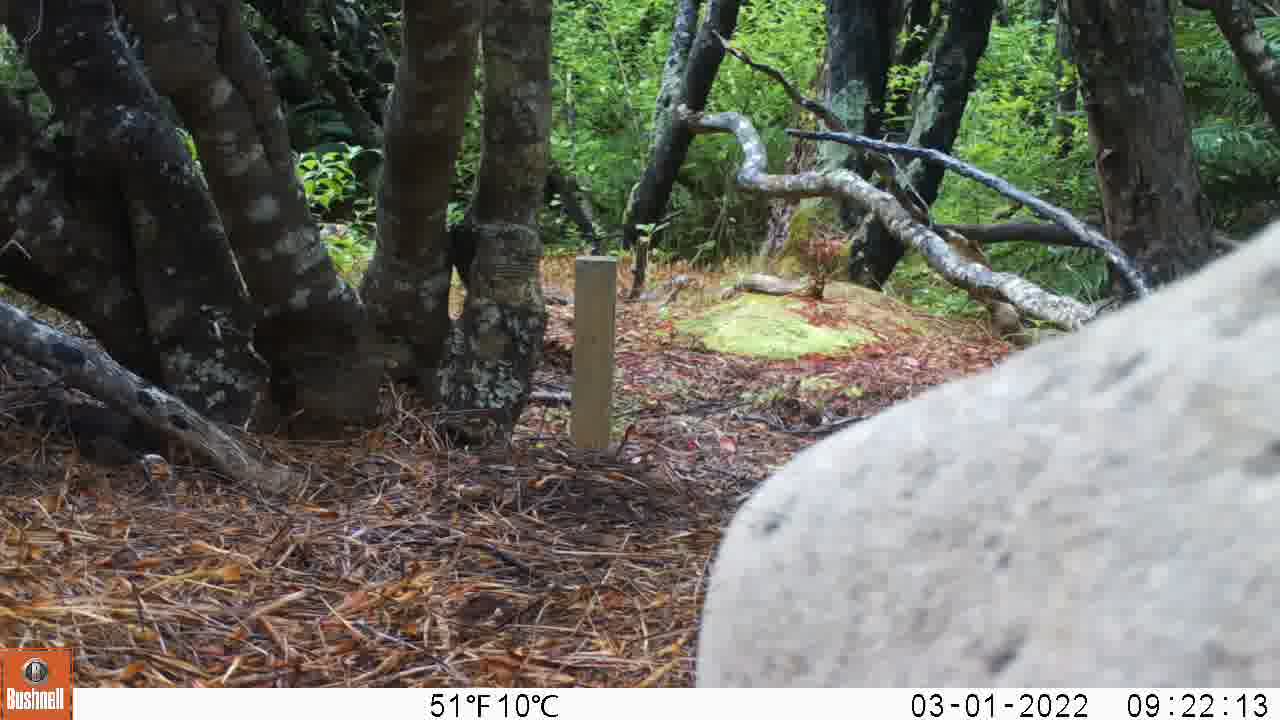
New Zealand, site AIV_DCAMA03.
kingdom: Animalia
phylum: Chordata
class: Mammalia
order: Carnivora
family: Otariidae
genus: Phocarctos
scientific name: Phocarctos hookeri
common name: new zealand sea lion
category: sealion